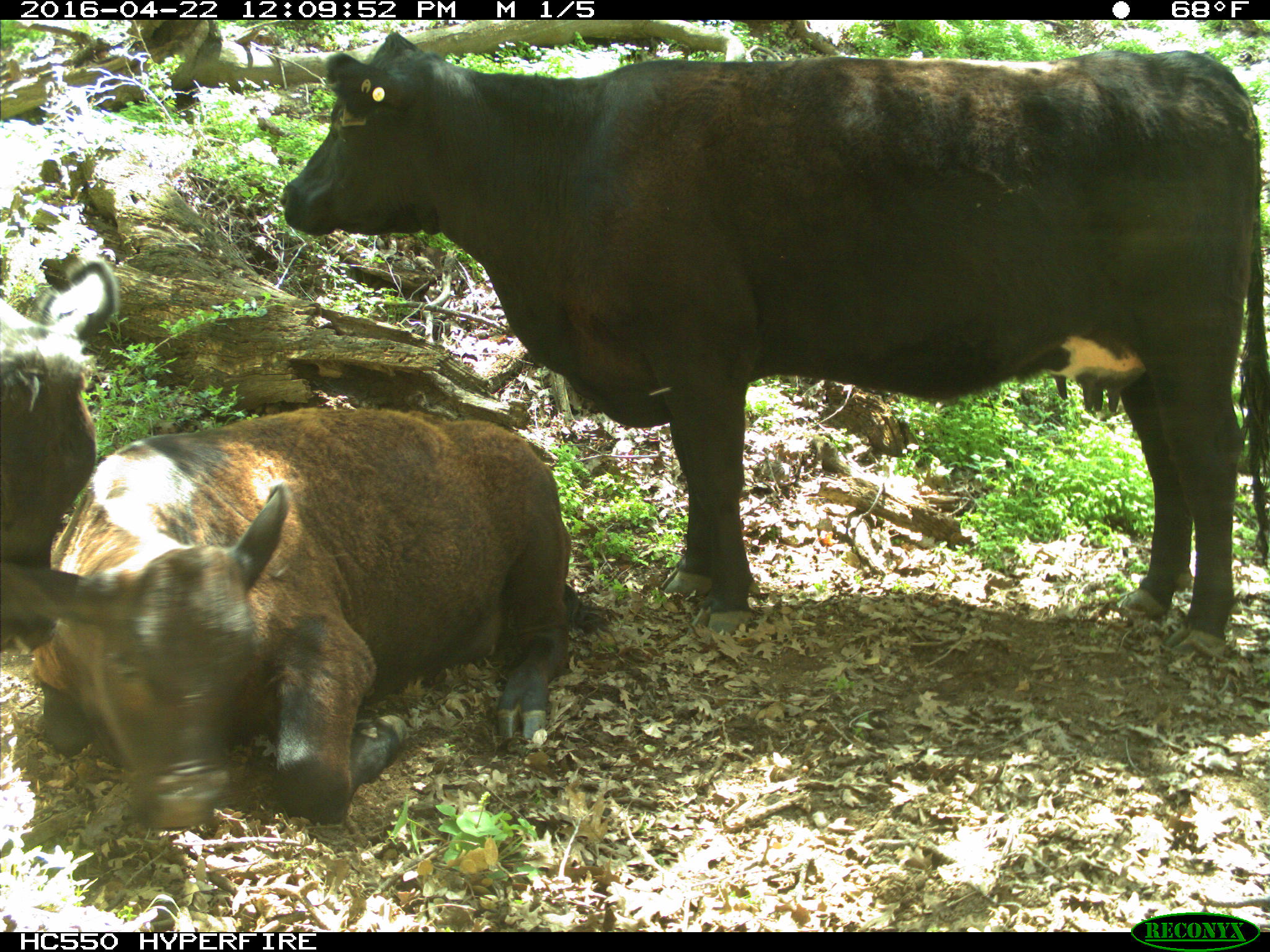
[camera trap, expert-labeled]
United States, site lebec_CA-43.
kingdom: Animalia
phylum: Chordata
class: Mammalia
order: Artiodactyla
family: Bovidae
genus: Bos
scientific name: Bos taurus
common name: domestic cow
Bos taurus (domestic cow).